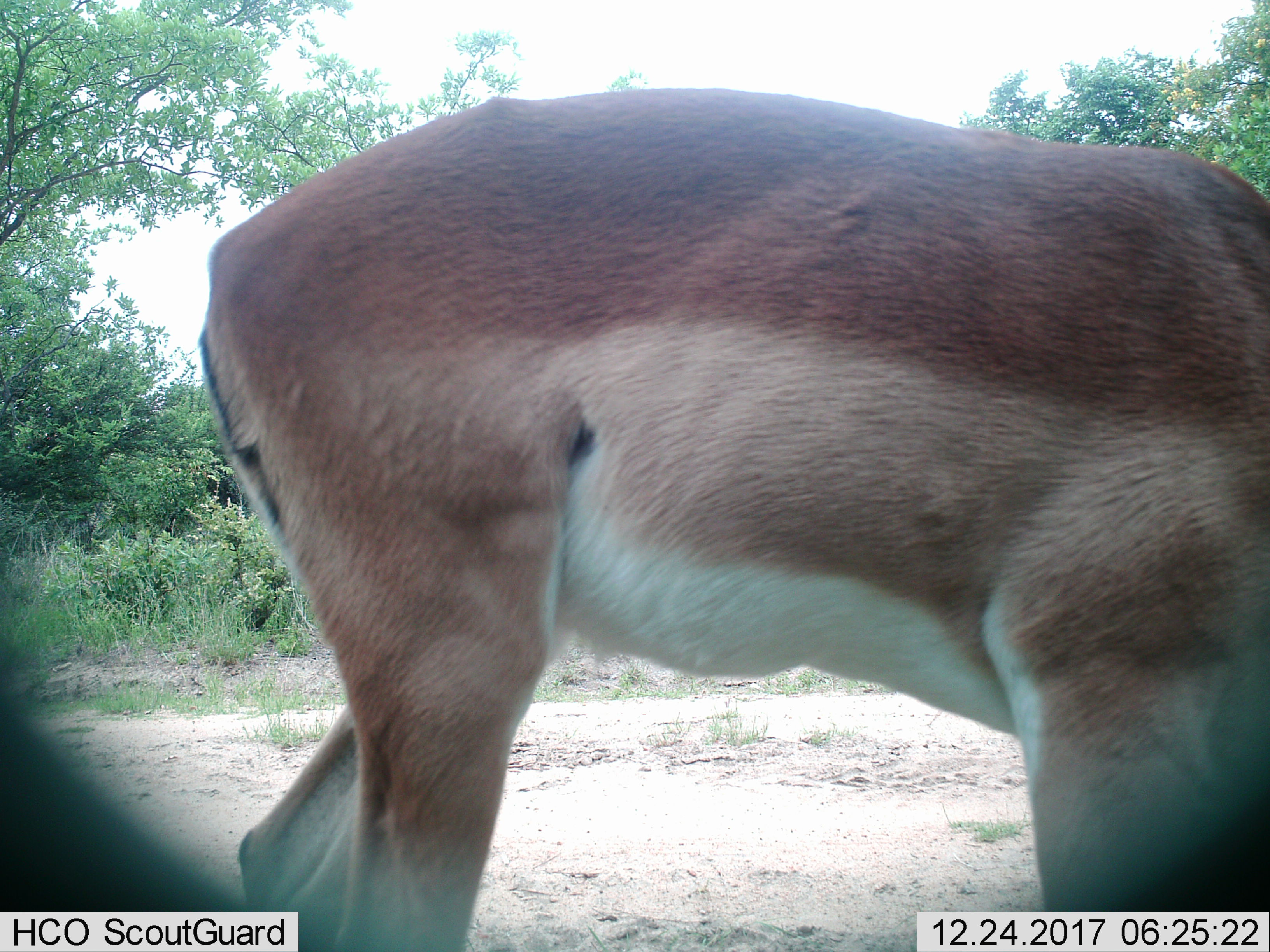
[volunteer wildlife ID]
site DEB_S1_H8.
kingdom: Animalia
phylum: Chordata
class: Mammalia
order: Artiodactyla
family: Bovidae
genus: Aepyceros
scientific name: Aepyceros melampus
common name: impala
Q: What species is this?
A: Impala (Aepyceros melampus).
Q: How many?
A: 1.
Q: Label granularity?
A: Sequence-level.